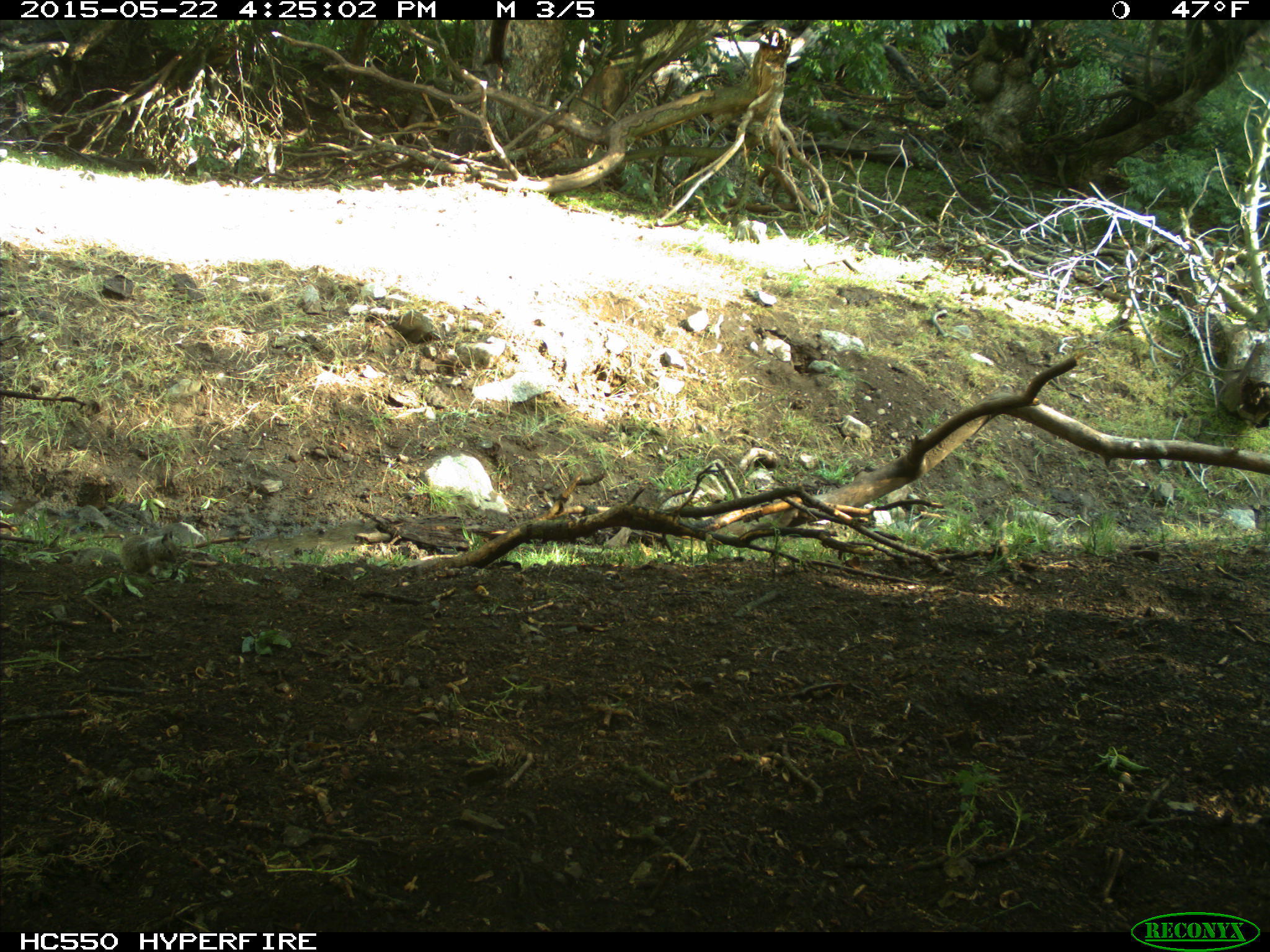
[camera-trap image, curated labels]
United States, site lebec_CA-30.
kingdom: Animalia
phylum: Chordata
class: Mammalia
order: Rodentia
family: Sciuridae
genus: Otospermophilus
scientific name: Otospermophilus beecheyi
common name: california ground squirrel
Otospermophilus beecheyi (california ground squirrel).